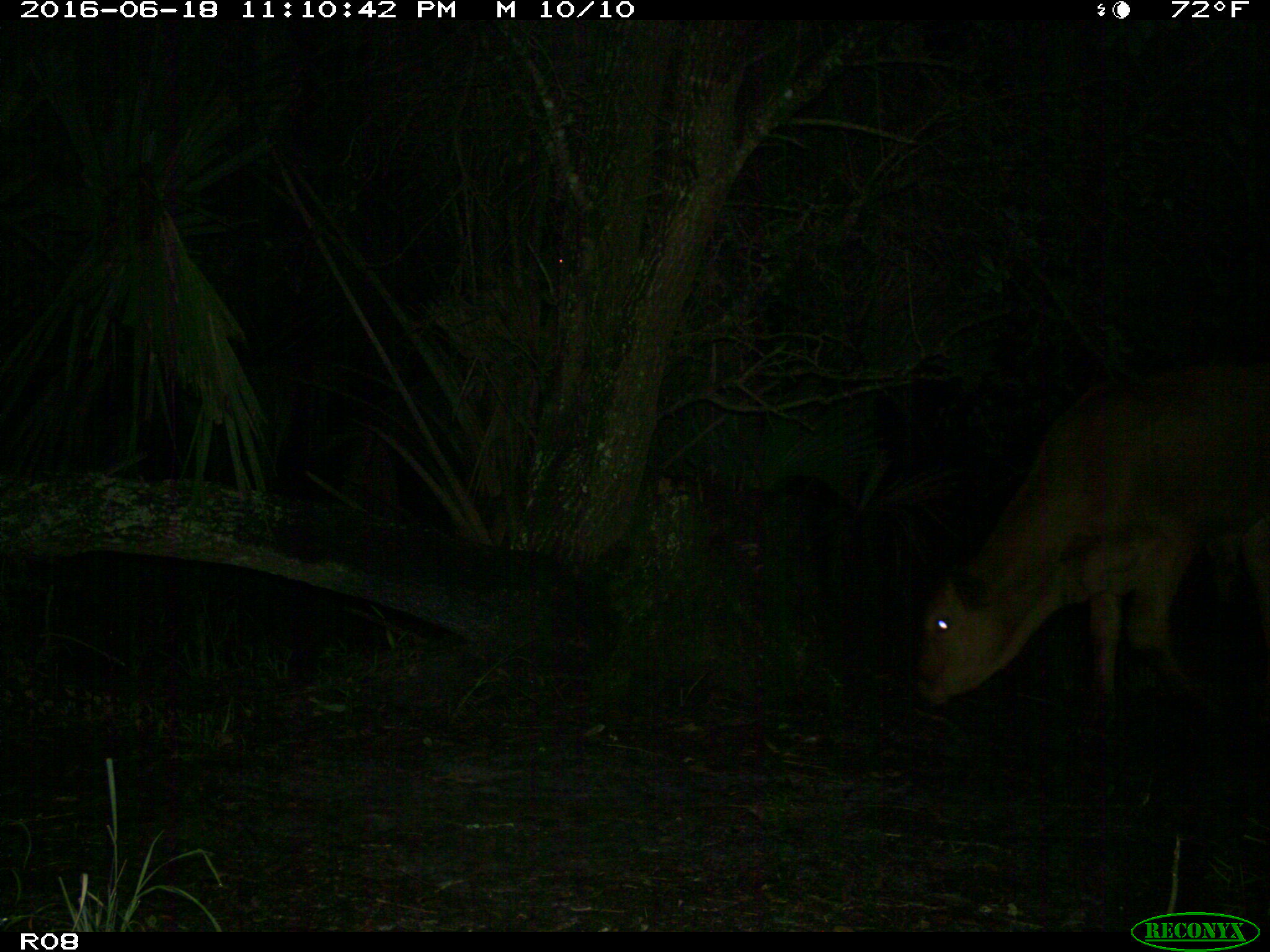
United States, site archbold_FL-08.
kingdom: Animalia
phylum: Chordata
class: Mammalia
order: Artiodactyla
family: Bovidae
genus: Bos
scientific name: Bos taurus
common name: domestic cow